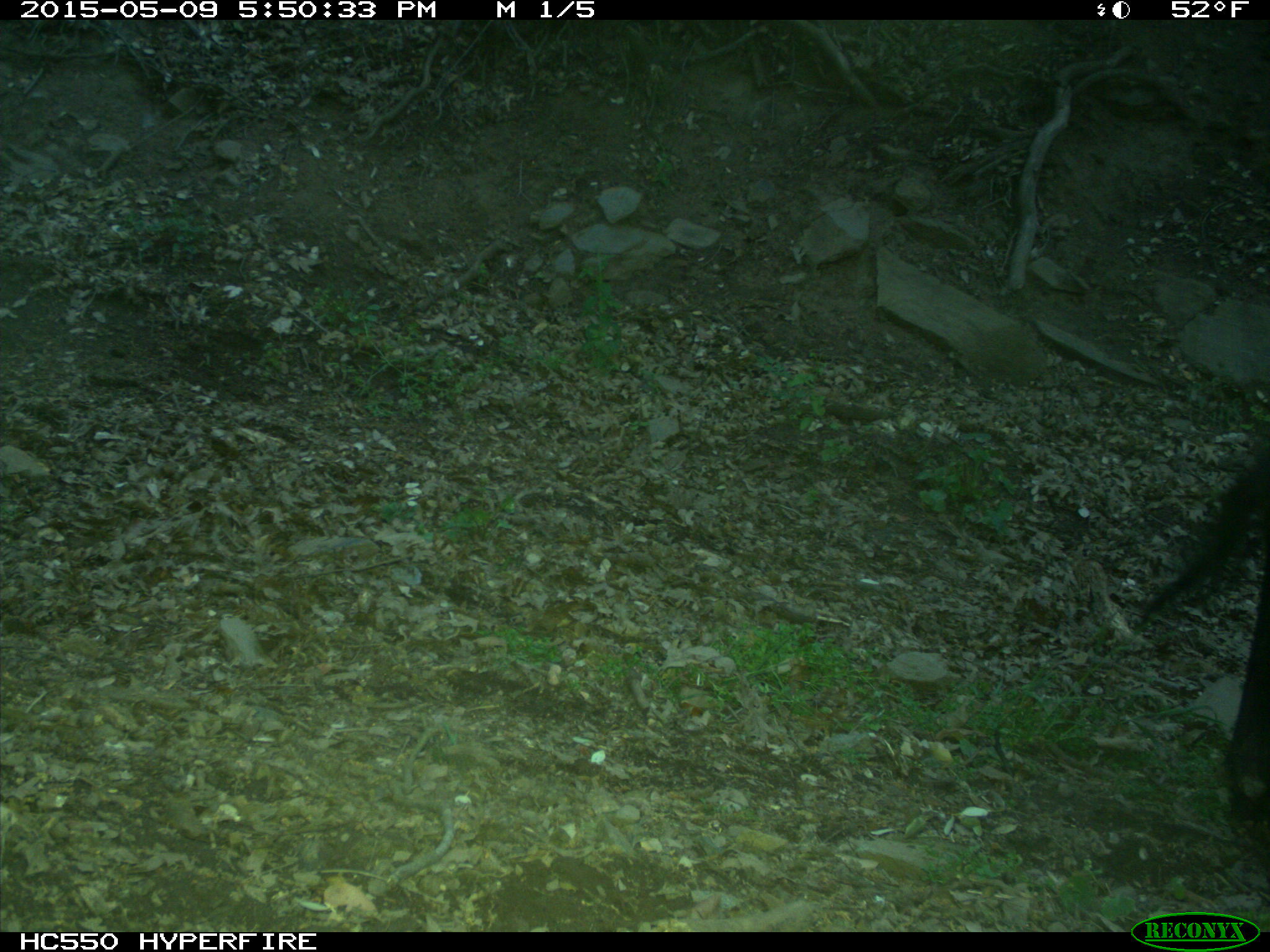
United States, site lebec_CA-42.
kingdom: Animalia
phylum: Chordata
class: Mammalia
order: Artiodactyla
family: Bovidae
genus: Bos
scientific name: Bos taurus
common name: domestic cow